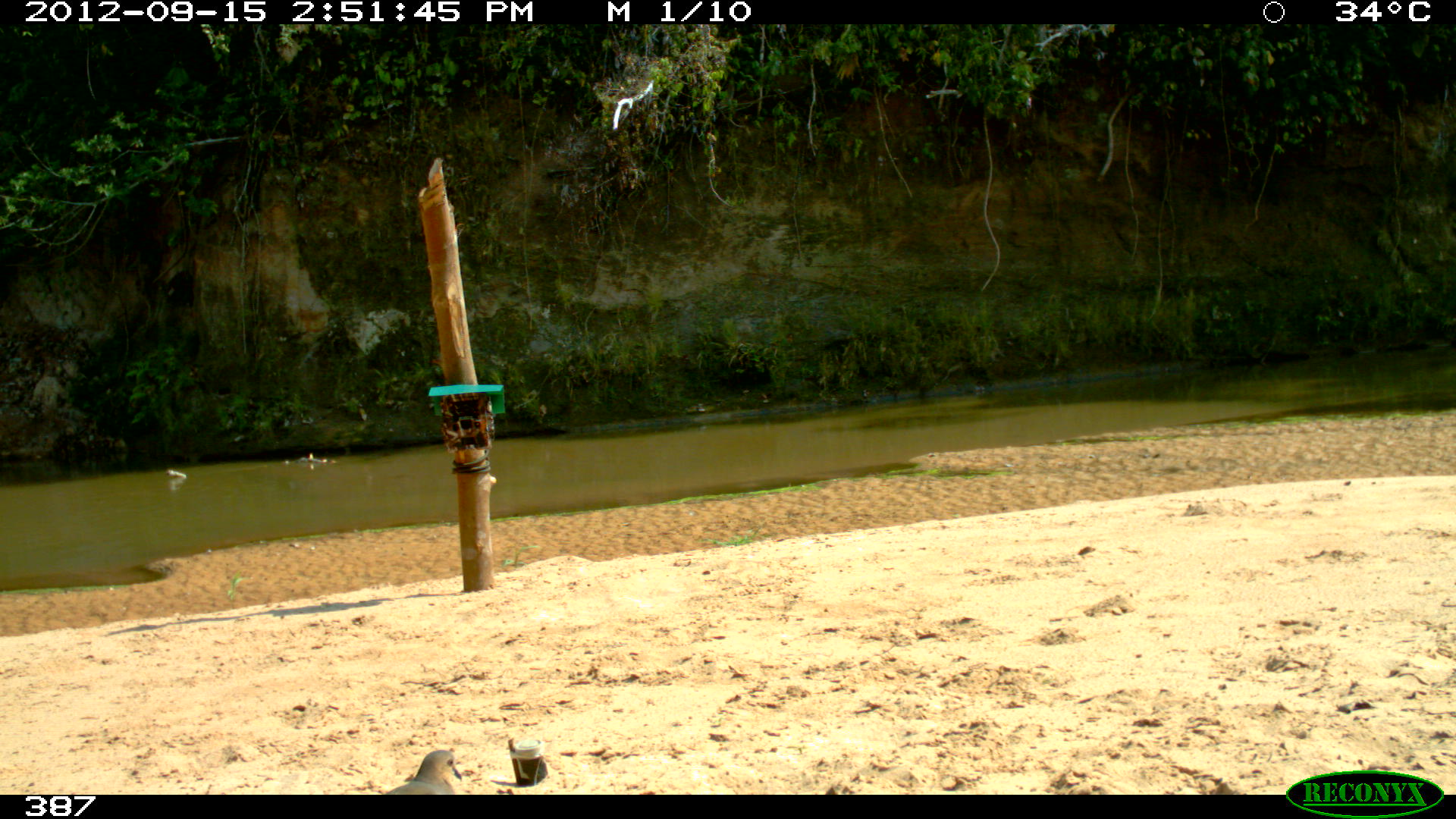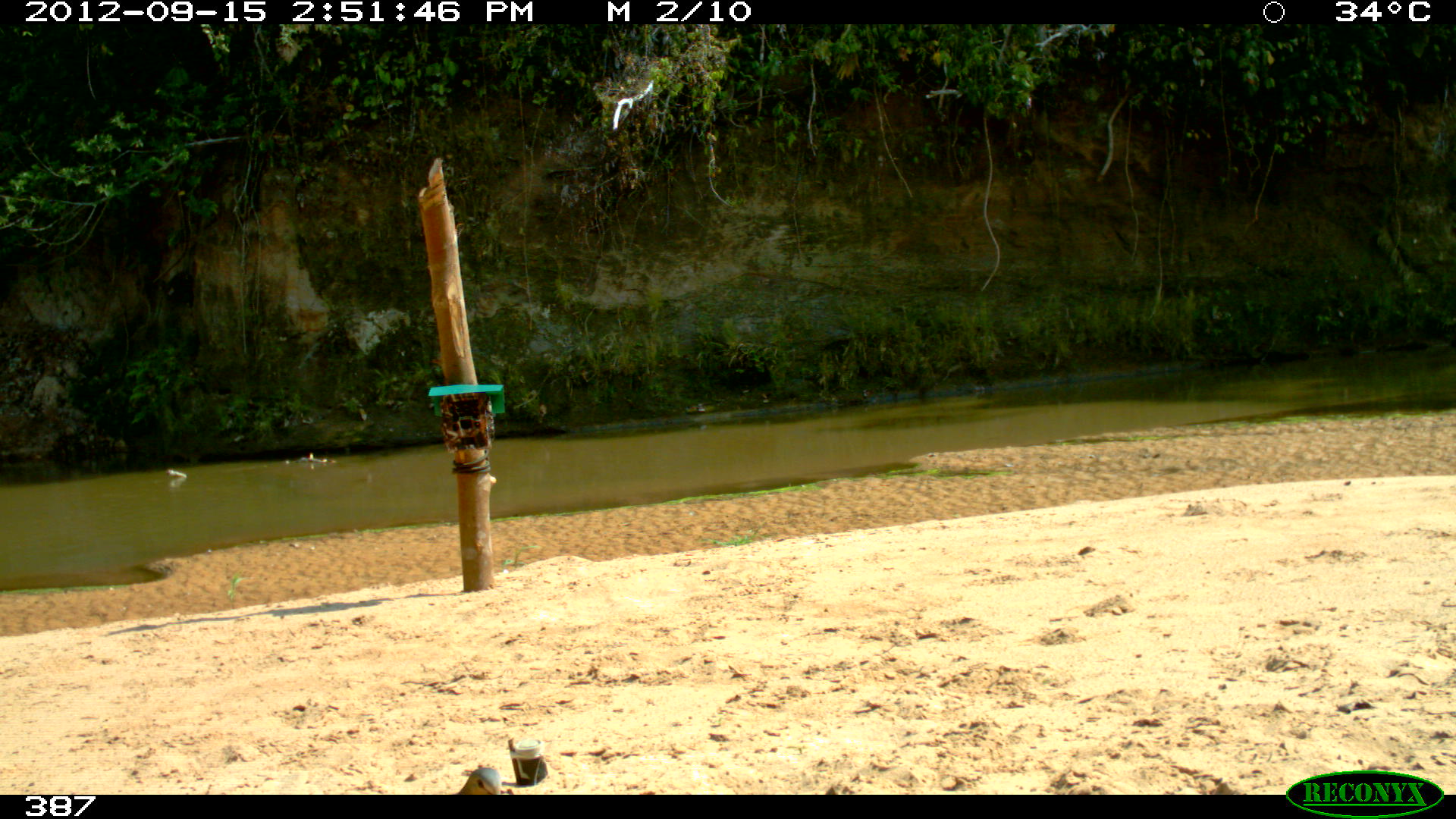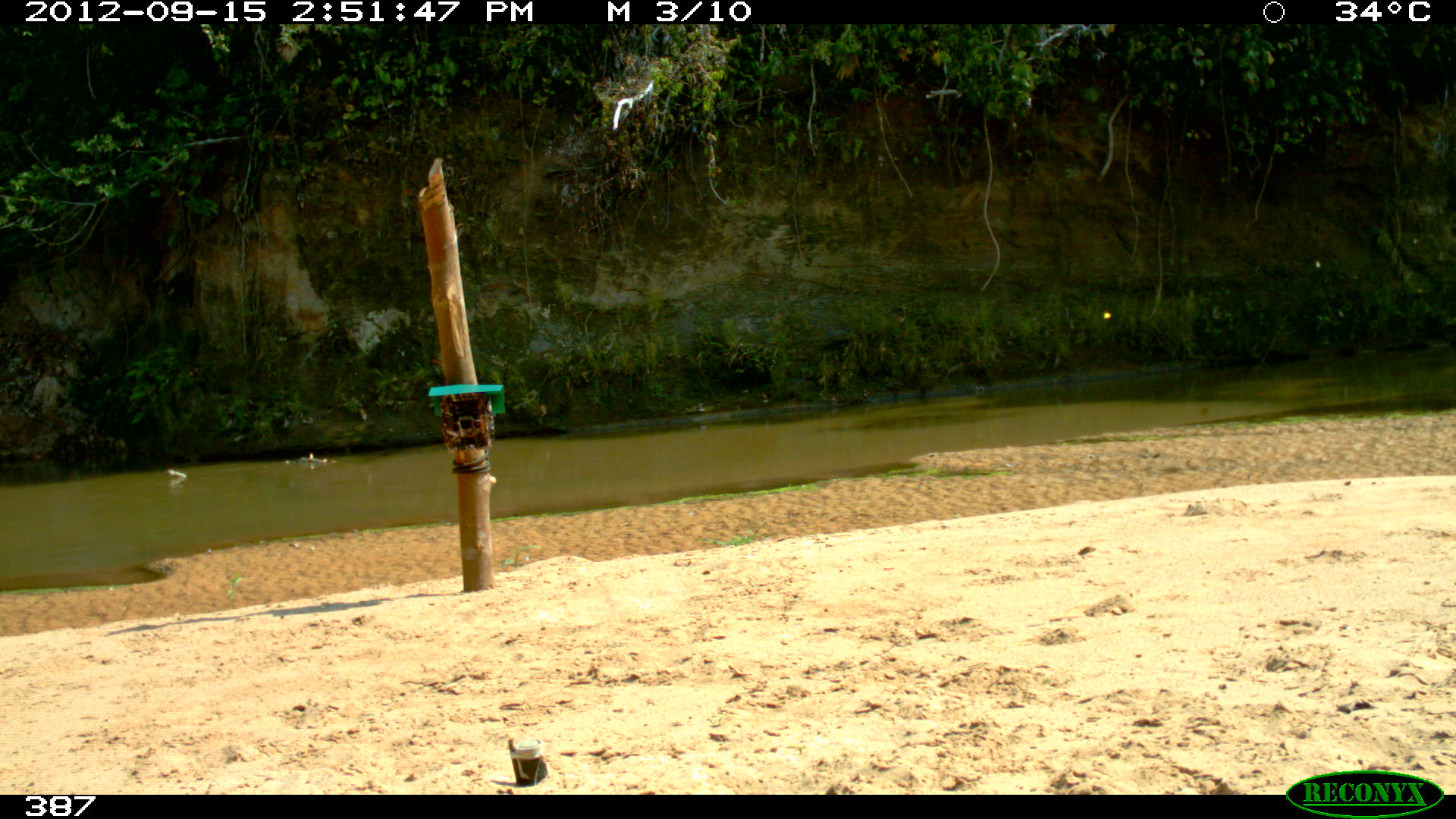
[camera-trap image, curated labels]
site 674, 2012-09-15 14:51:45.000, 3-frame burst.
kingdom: Animalia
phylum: Chordata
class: Aves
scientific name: Aves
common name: bird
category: unknown bird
Unknown bird (bird) (Aves).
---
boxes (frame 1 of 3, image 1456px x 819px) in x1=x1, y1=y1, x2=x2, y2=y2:
unknown bird: x1=385, y1=749, x2=462, y2=794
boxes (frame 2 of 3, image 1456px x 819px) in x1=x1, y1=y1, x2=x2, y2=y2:
unknown bird: x1=456, y1=767, x2=502, y2=795